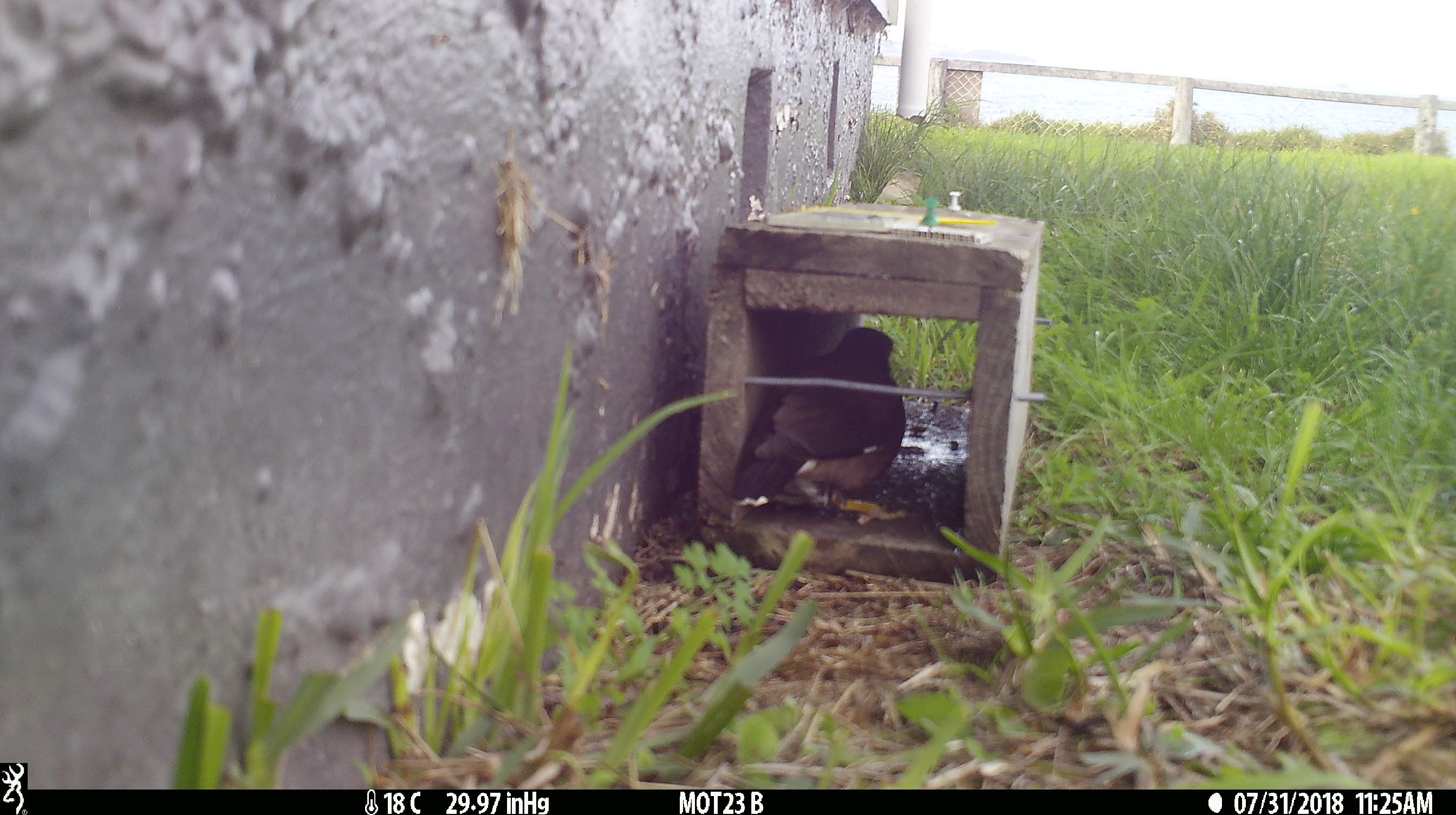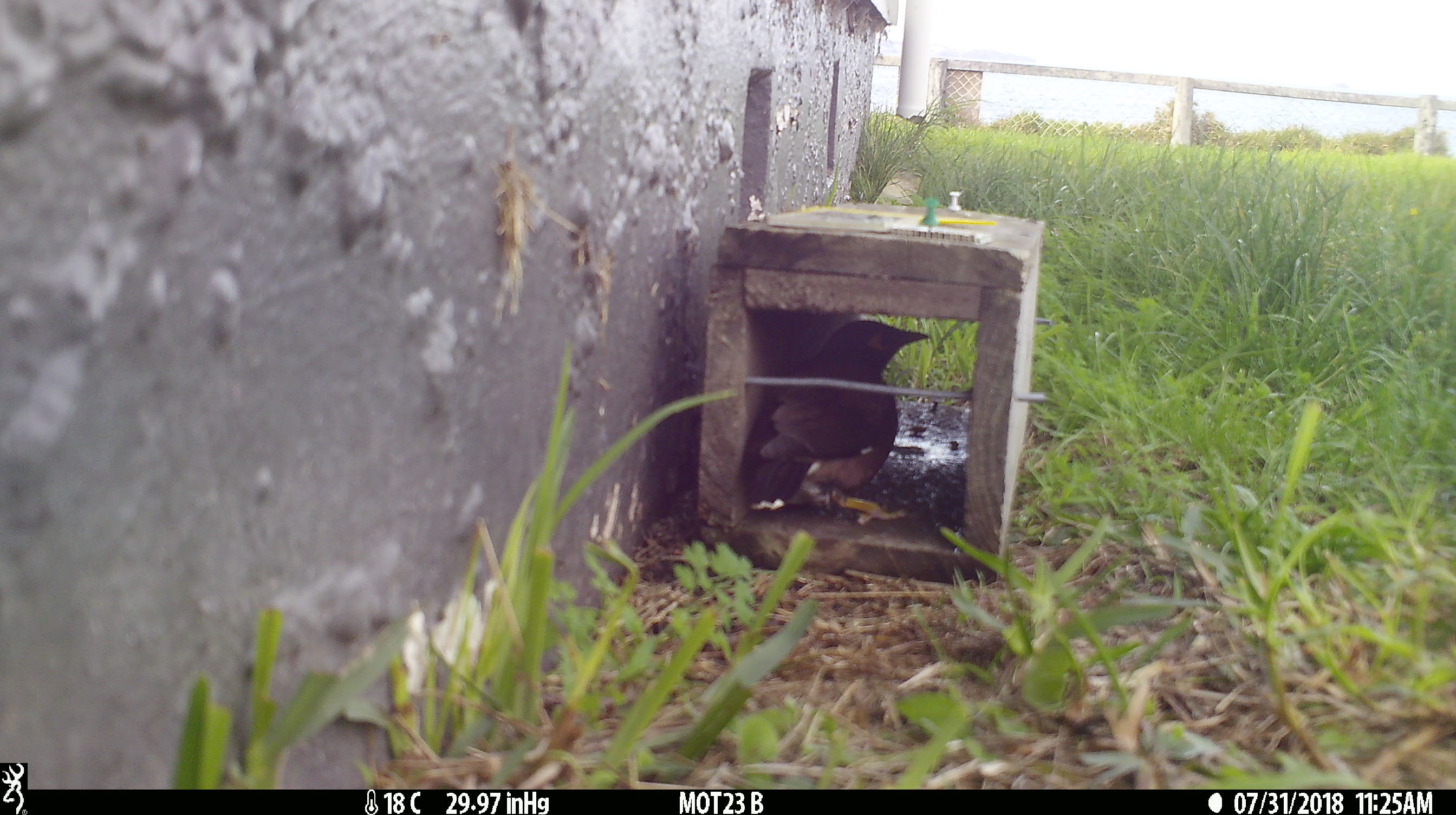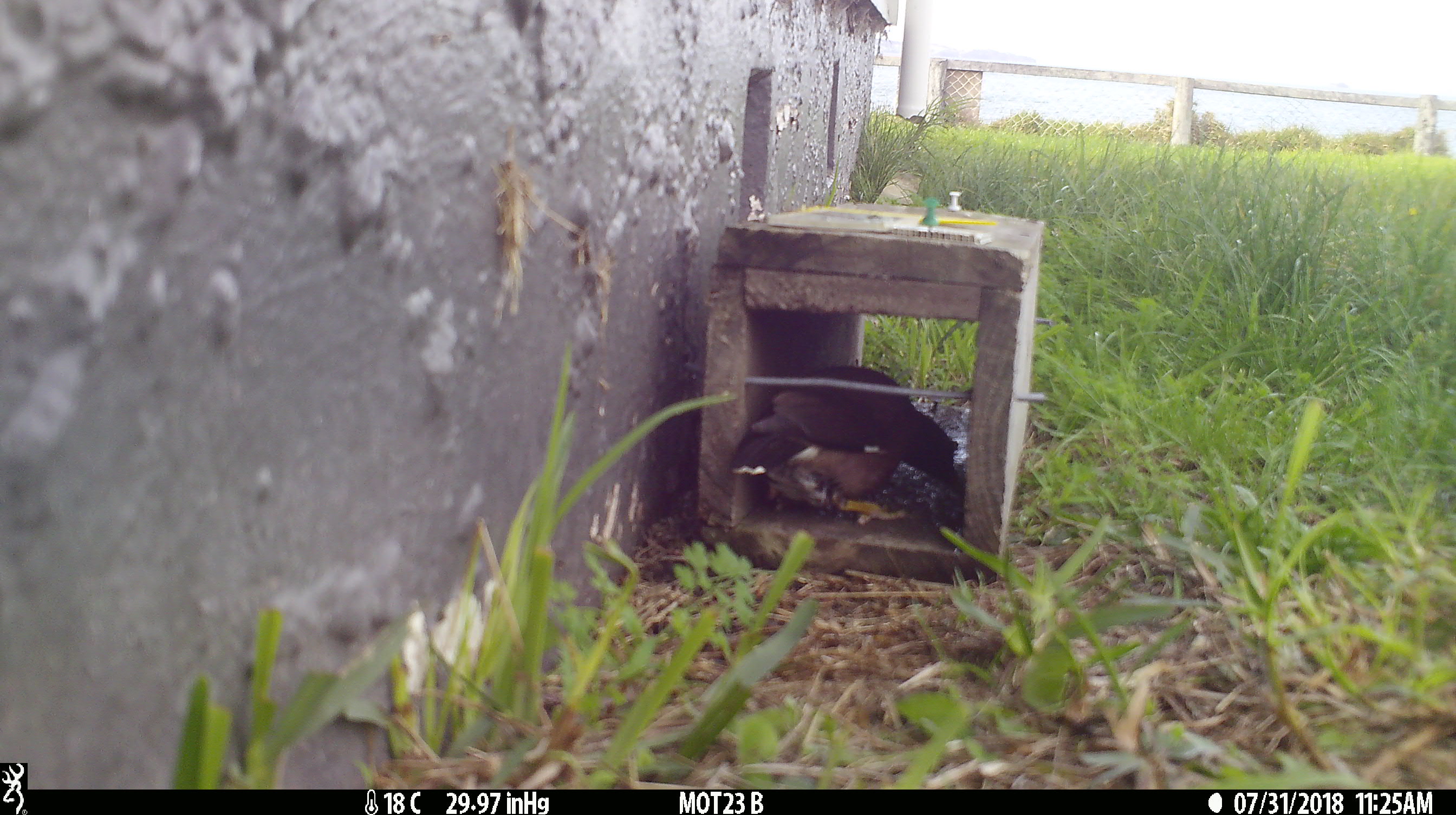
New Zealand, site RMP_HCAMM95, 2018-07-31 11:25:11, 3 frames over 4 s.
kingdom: Animalia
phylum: Chordata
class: Aves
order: Passeriformes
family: Sturnidae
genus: Acridotheres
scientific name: Acridotheres tristis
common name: common myna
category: myna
Myna (common myna) (Acridotheres tristis).